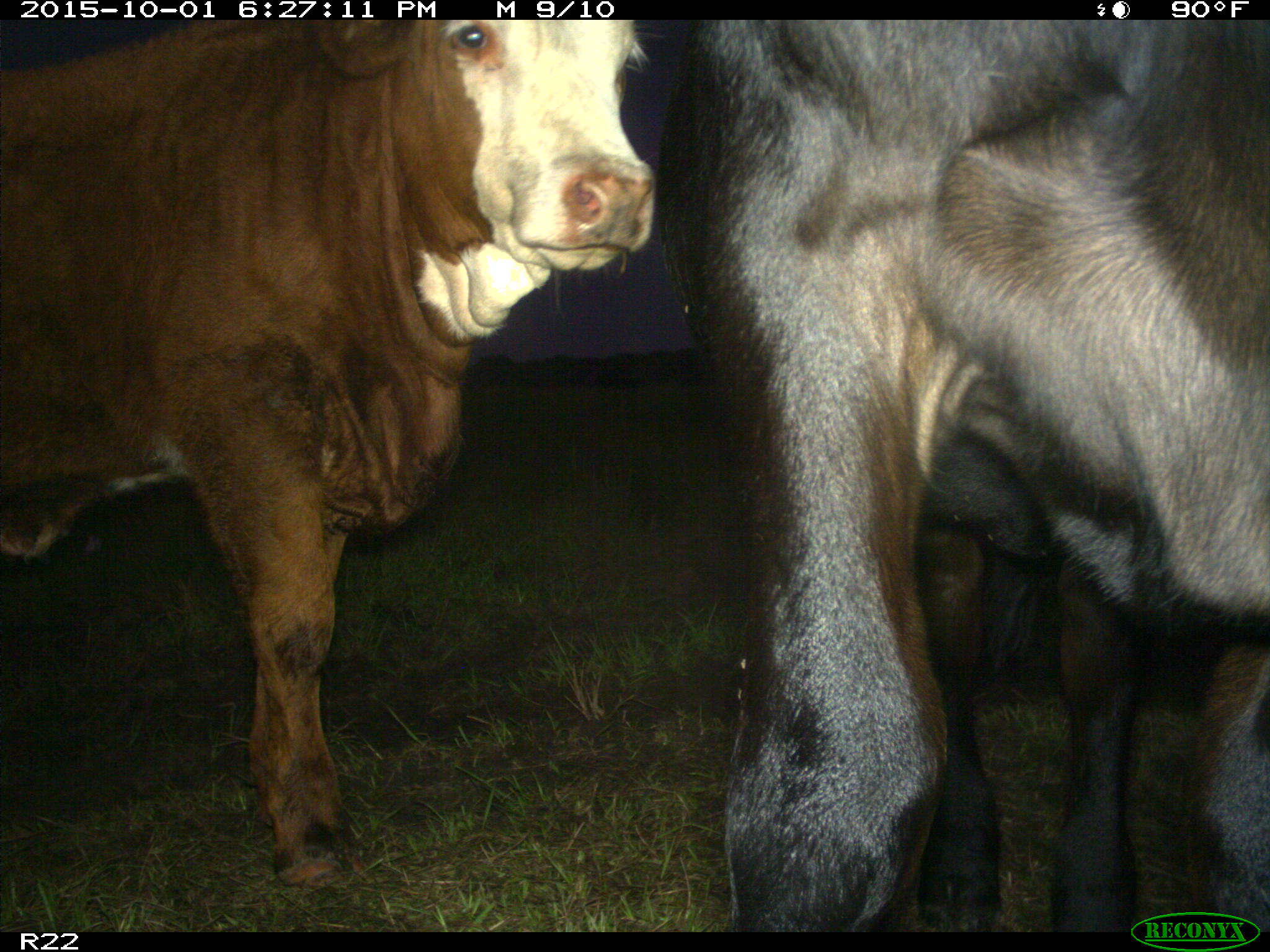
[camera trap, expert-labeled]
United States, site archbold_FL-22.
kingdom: Animalia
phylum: Chordata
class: Mammalia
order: Artiodactyla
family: Bovidae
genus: Bos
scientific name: Bos taurus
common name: domestic cow